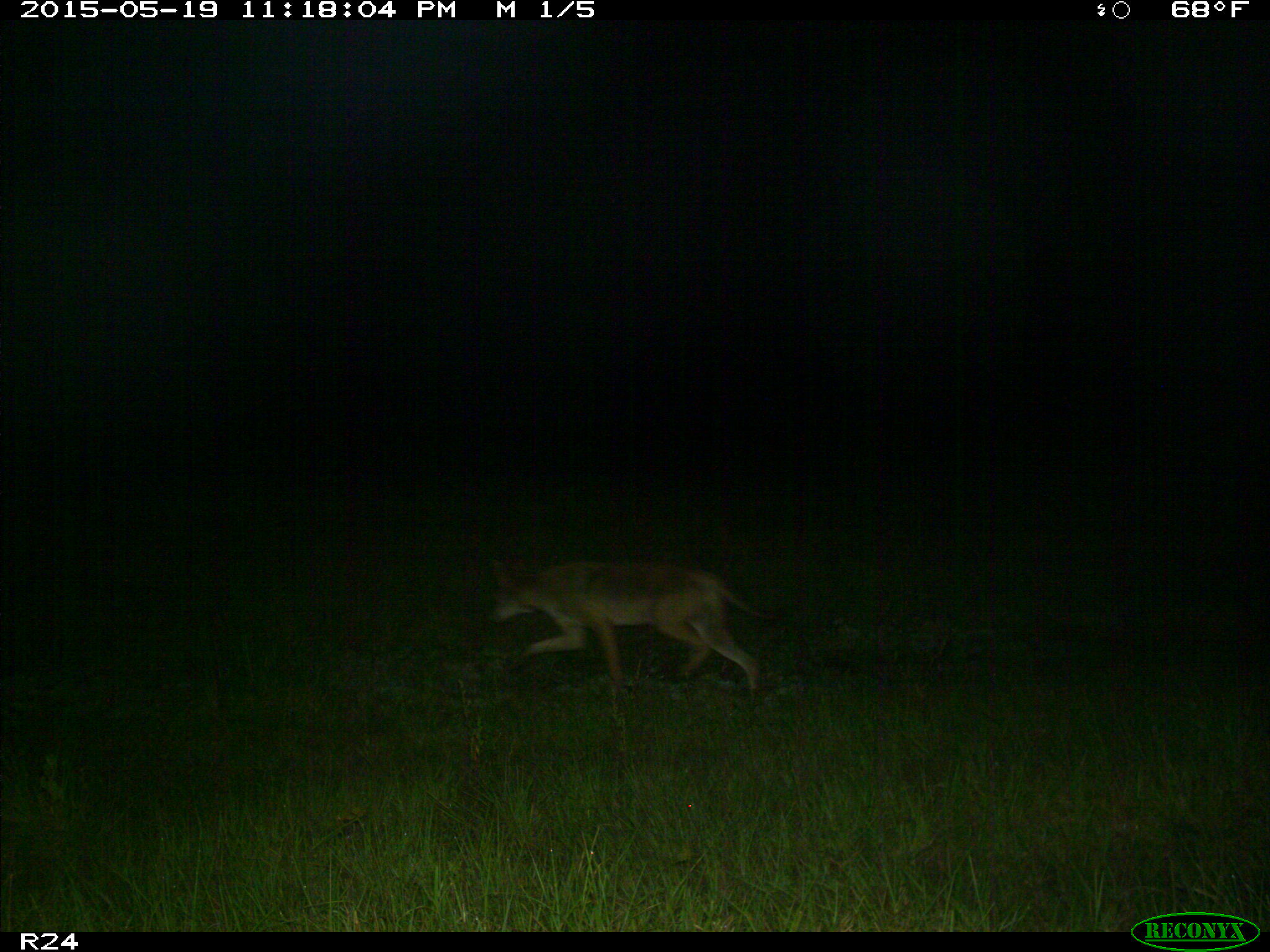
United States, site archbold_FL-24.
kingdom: Animalia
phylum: Chordata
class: Mammalia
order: Artiodactyla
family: Bovidae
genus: Bos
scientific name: Bos taurus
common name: domestic cow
Bos taurus (domestic cow).